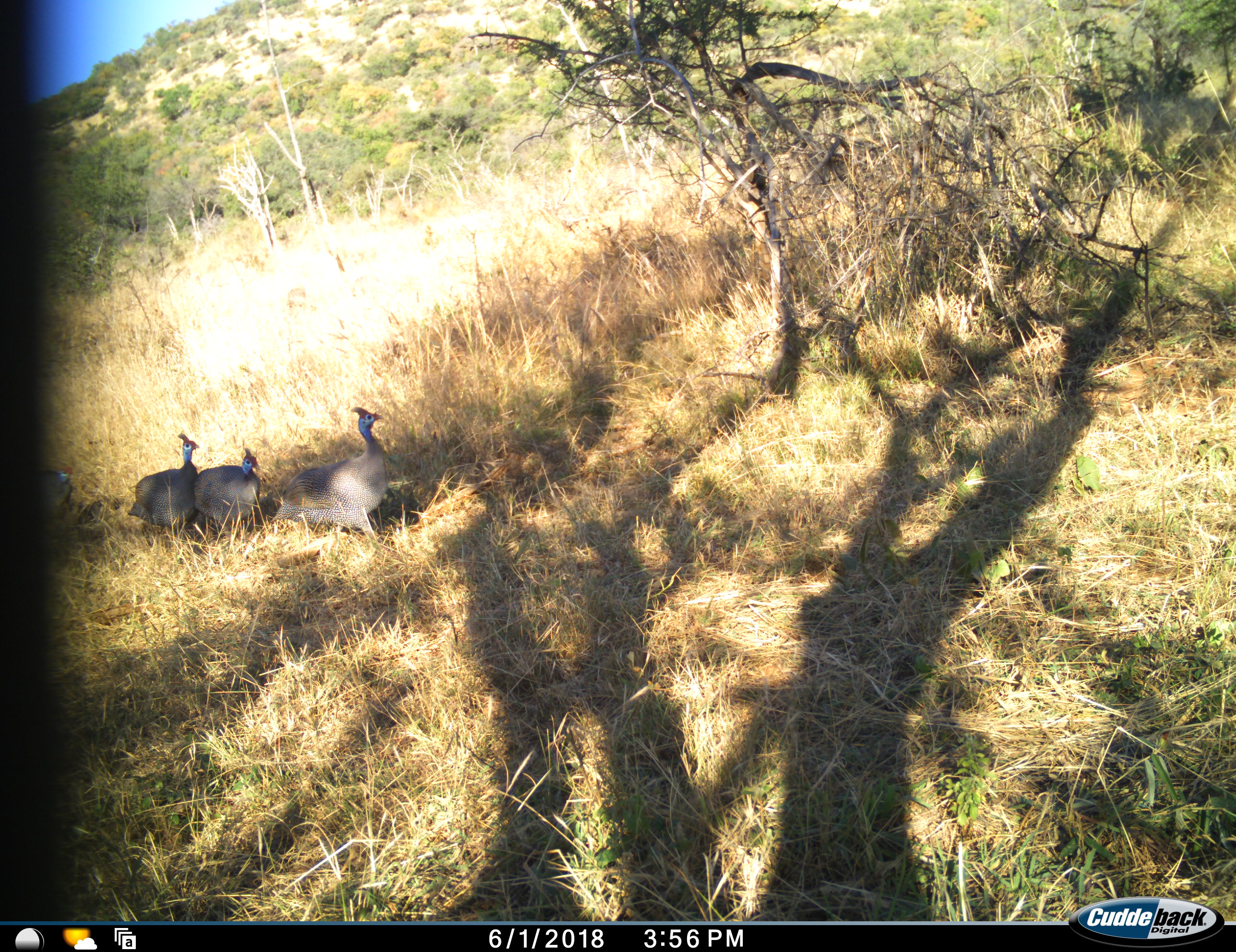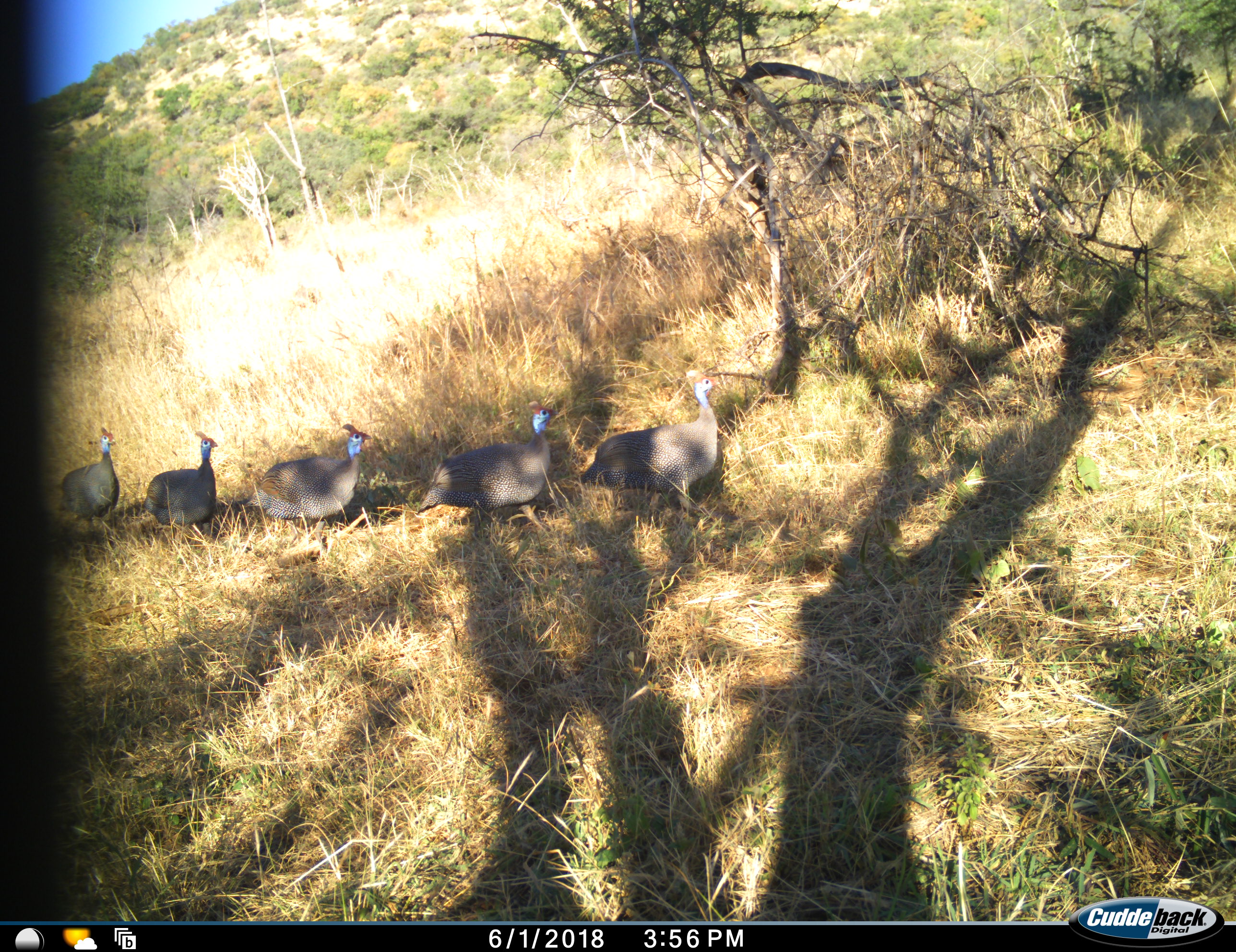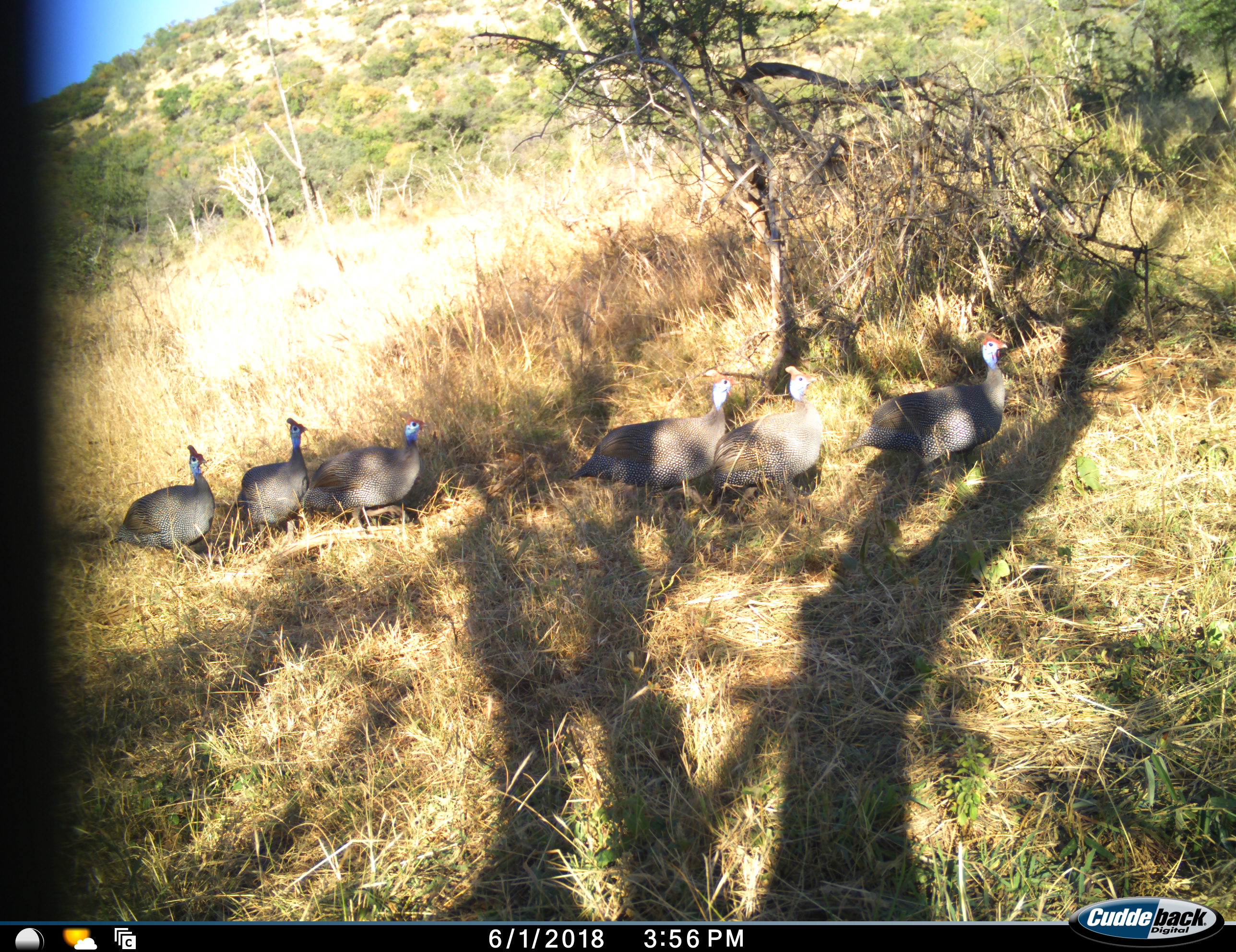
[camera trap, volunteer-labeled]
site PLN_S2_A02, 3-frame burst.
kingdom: Animalia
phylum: Chordata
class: Aves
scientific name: Aves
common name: bird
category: birdother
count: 6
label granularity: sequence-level